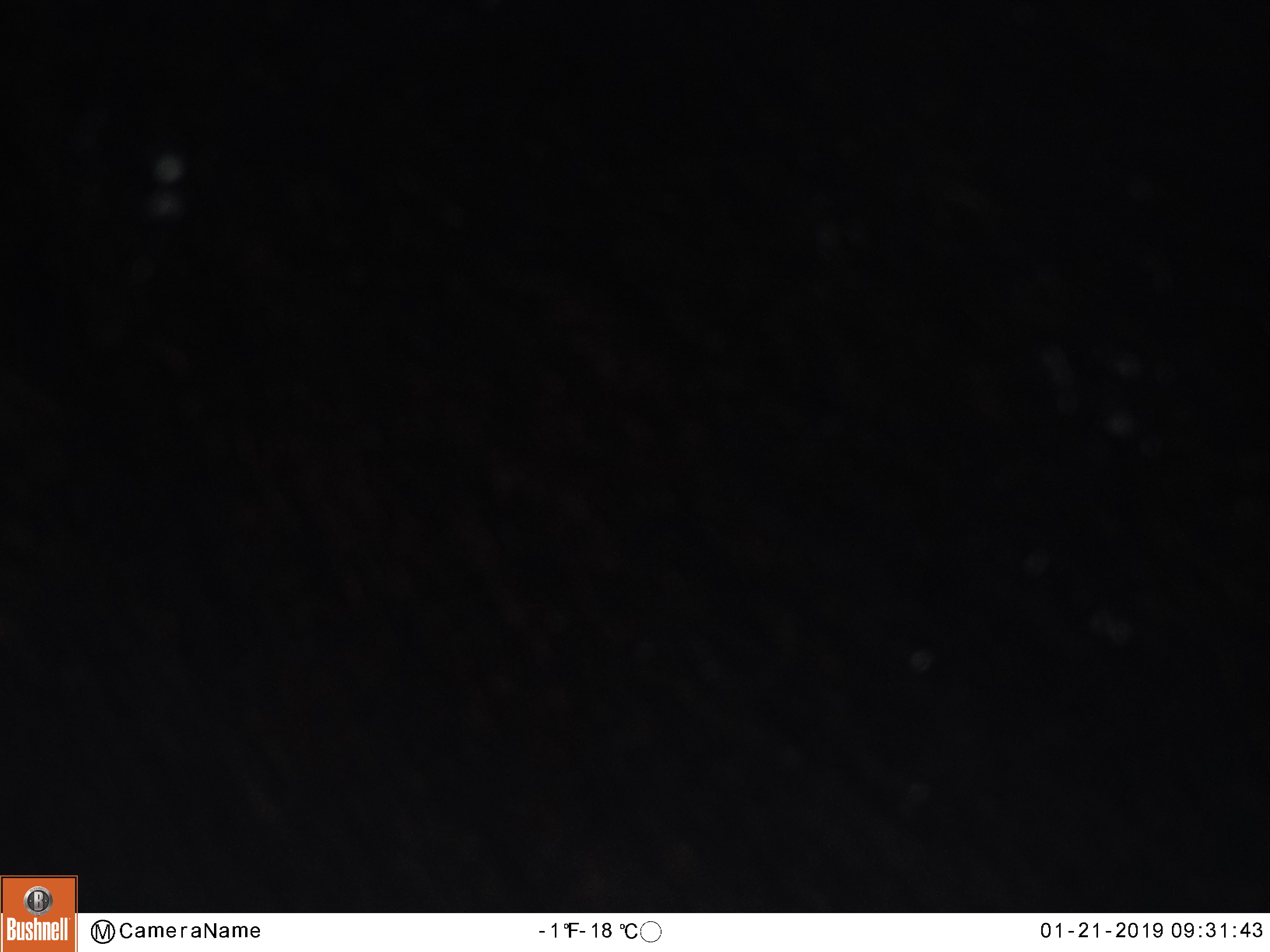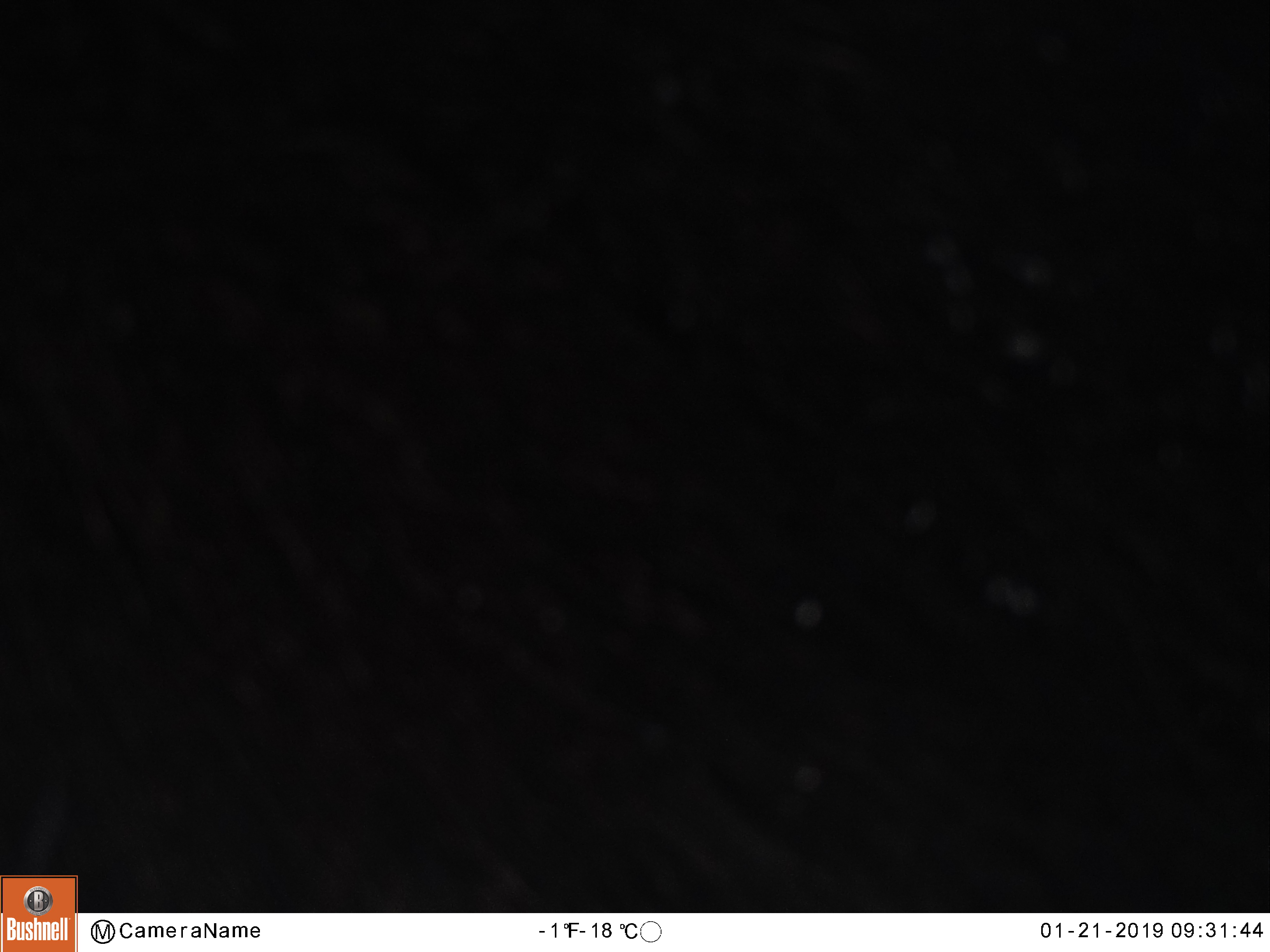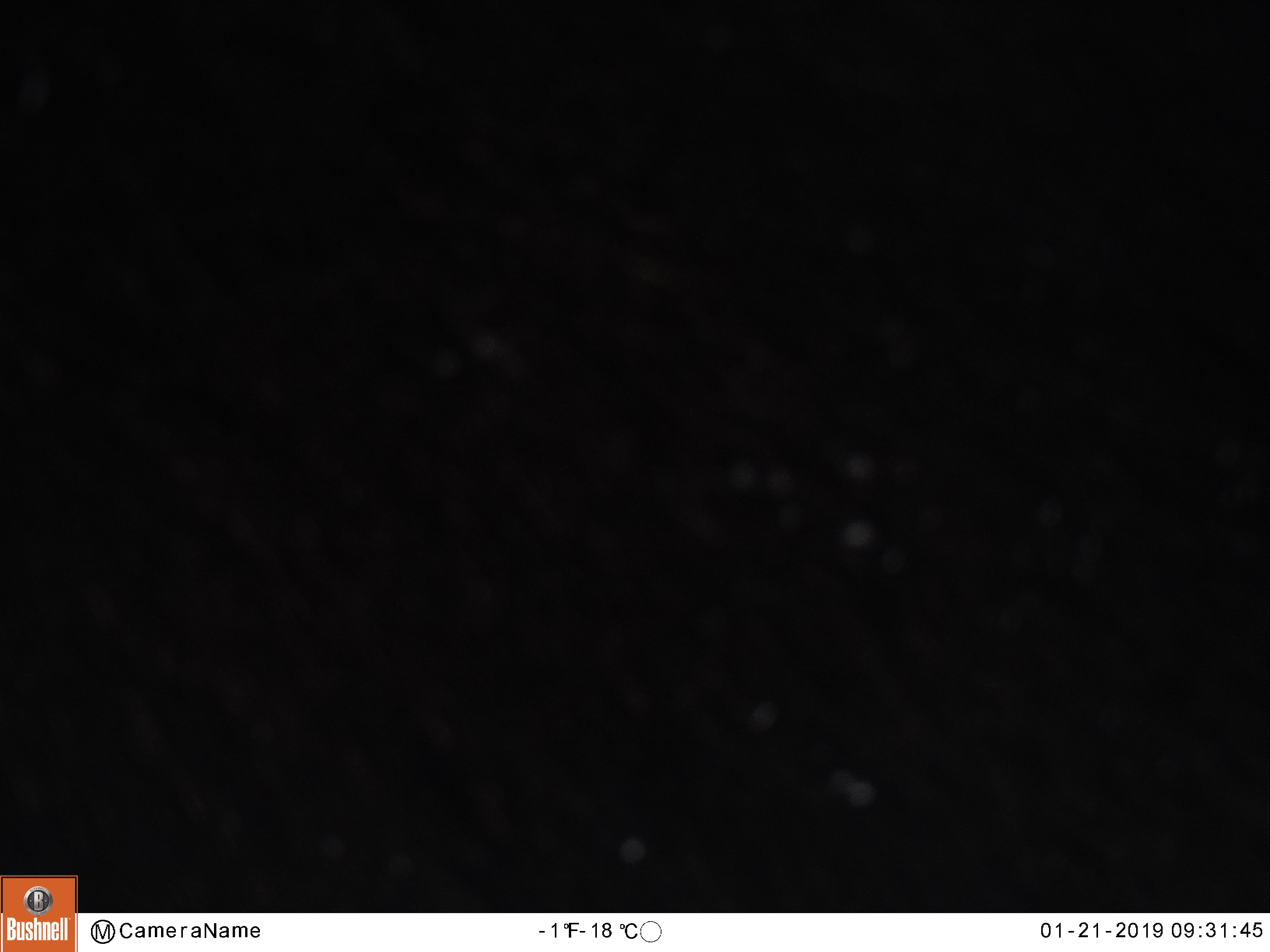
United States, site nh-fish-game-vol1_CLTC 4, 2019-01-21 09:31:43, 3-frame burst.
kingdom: Animalia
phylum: Chordata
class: Mammalia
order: Artiodactyla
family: Cervidae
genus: Alces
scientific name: Alces alces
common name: moose